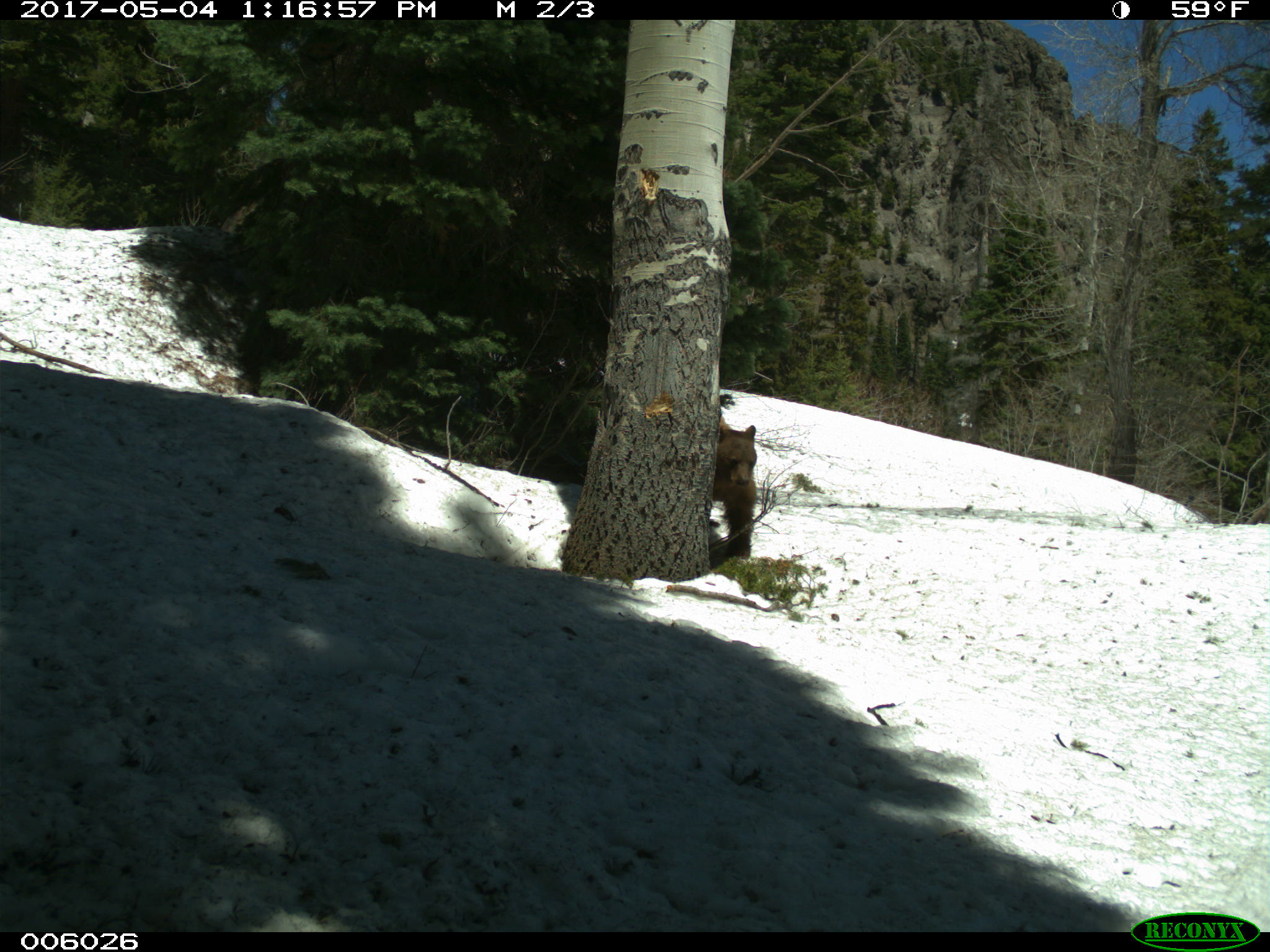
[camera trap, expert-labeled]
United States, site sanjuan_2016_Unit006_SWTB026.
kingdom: Animalia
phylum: Chordata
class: Mammalia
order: Carnivora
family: Ursidae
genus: Ursus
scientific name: Ursus americanus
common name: american black bear